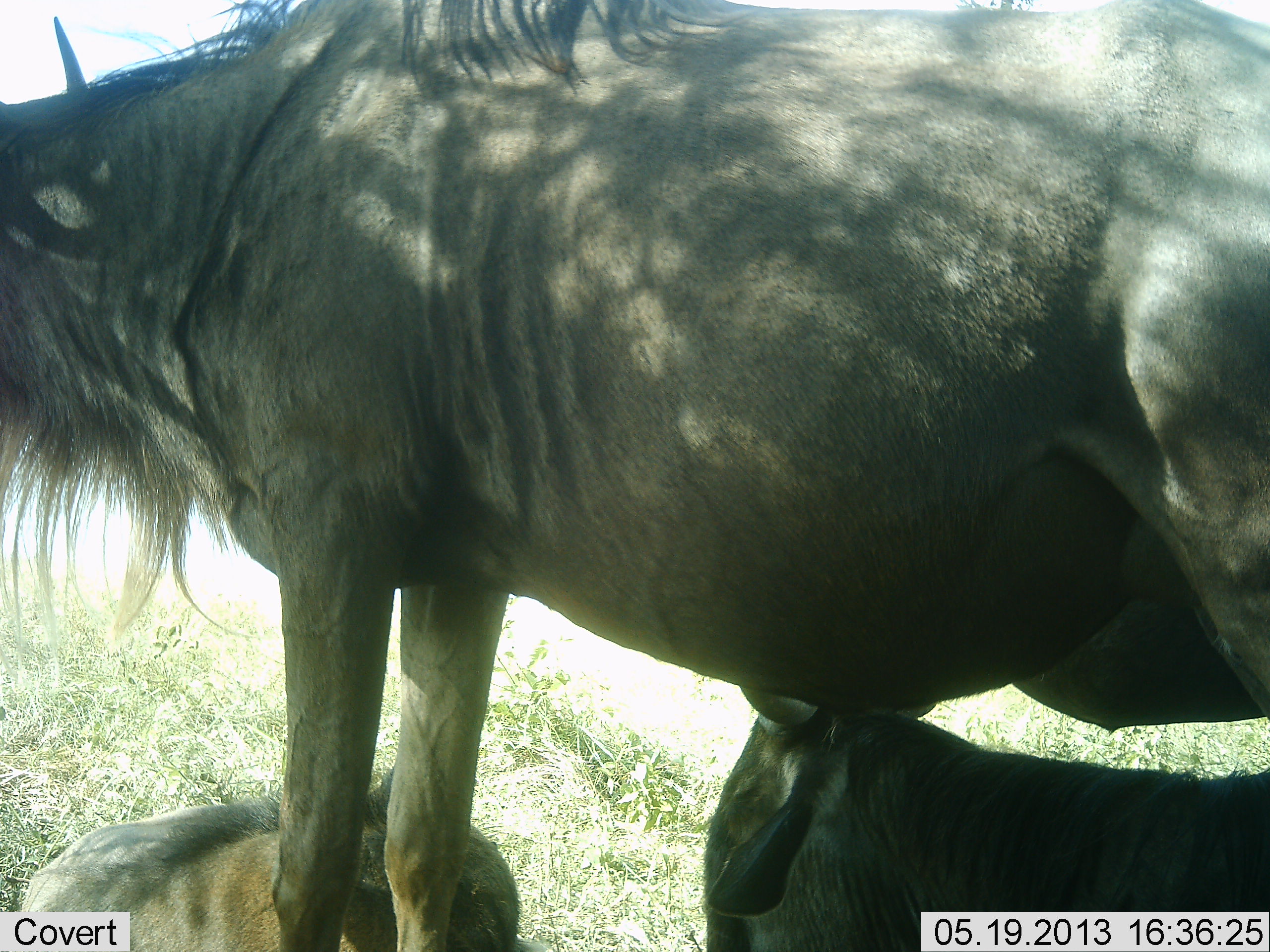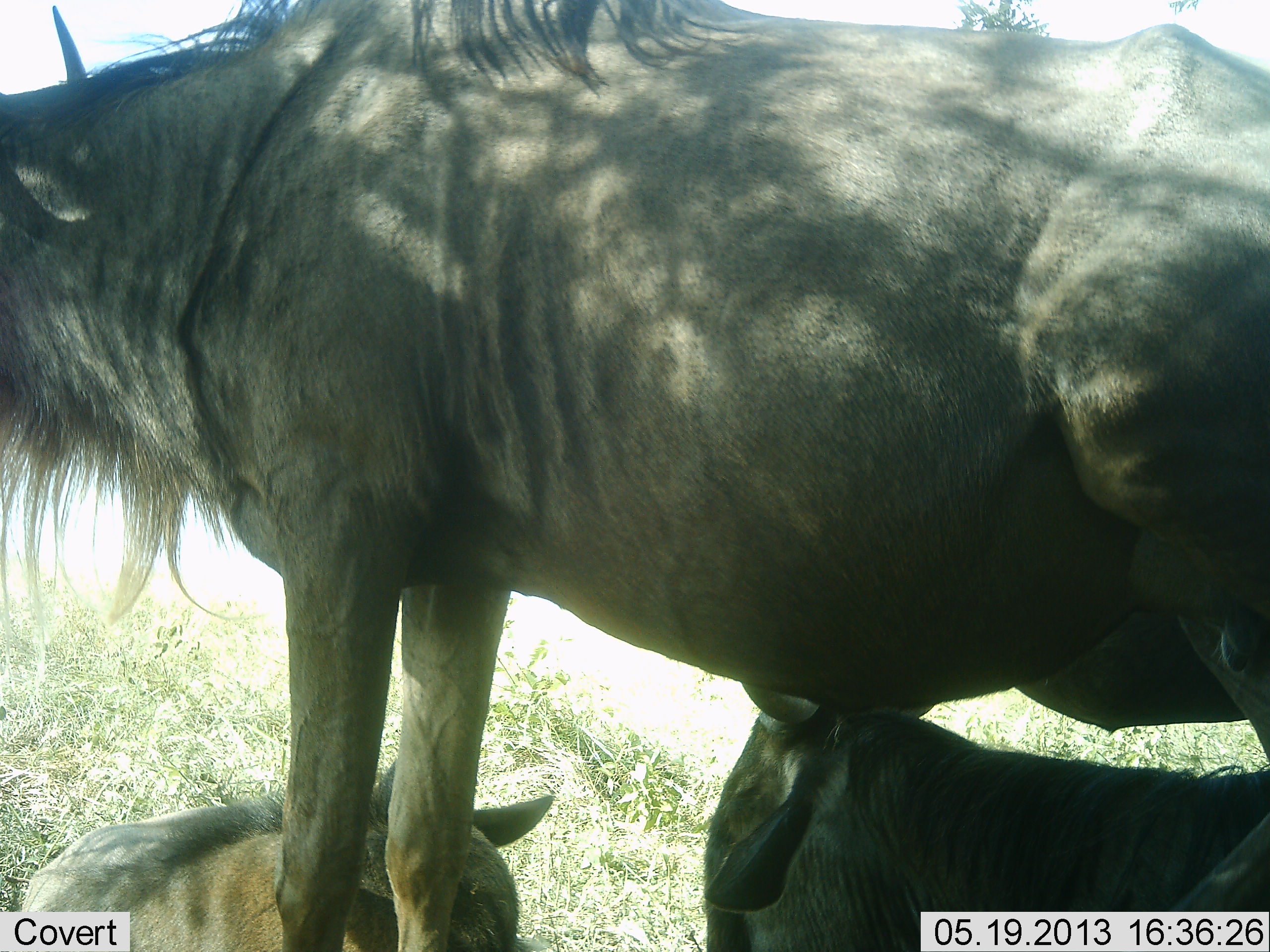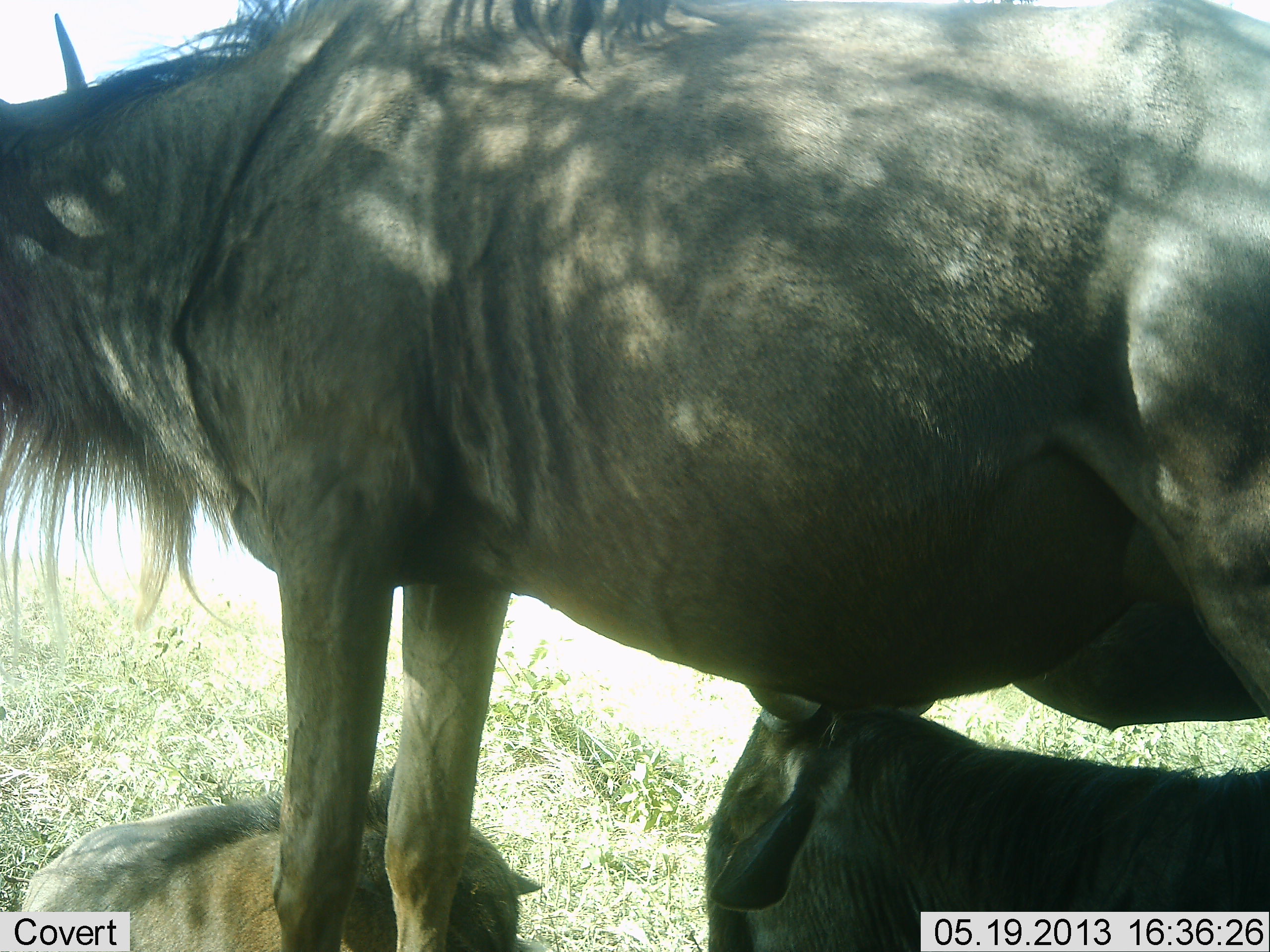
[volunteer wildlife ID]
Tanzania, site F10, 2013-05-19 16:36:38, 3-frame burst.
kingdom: Animalia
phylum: Chordata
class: Mammalia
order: Artiodactyla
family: Bovidae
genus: Connochaetes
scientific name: Connochaetes taurinus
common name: blue wildebeest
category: wildebeest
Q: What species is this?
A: Wildebeest (blue wildebeest) (Connochaetes taurinus).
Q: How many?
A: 3.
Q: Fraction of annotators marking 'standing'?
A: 80%.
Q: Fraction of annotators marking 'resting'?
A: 100%.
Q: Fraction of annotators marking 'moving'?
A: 0%.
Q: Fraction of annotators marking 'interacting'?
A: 0%.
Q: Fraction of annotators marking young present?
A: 30%.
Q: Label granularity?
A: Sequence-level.